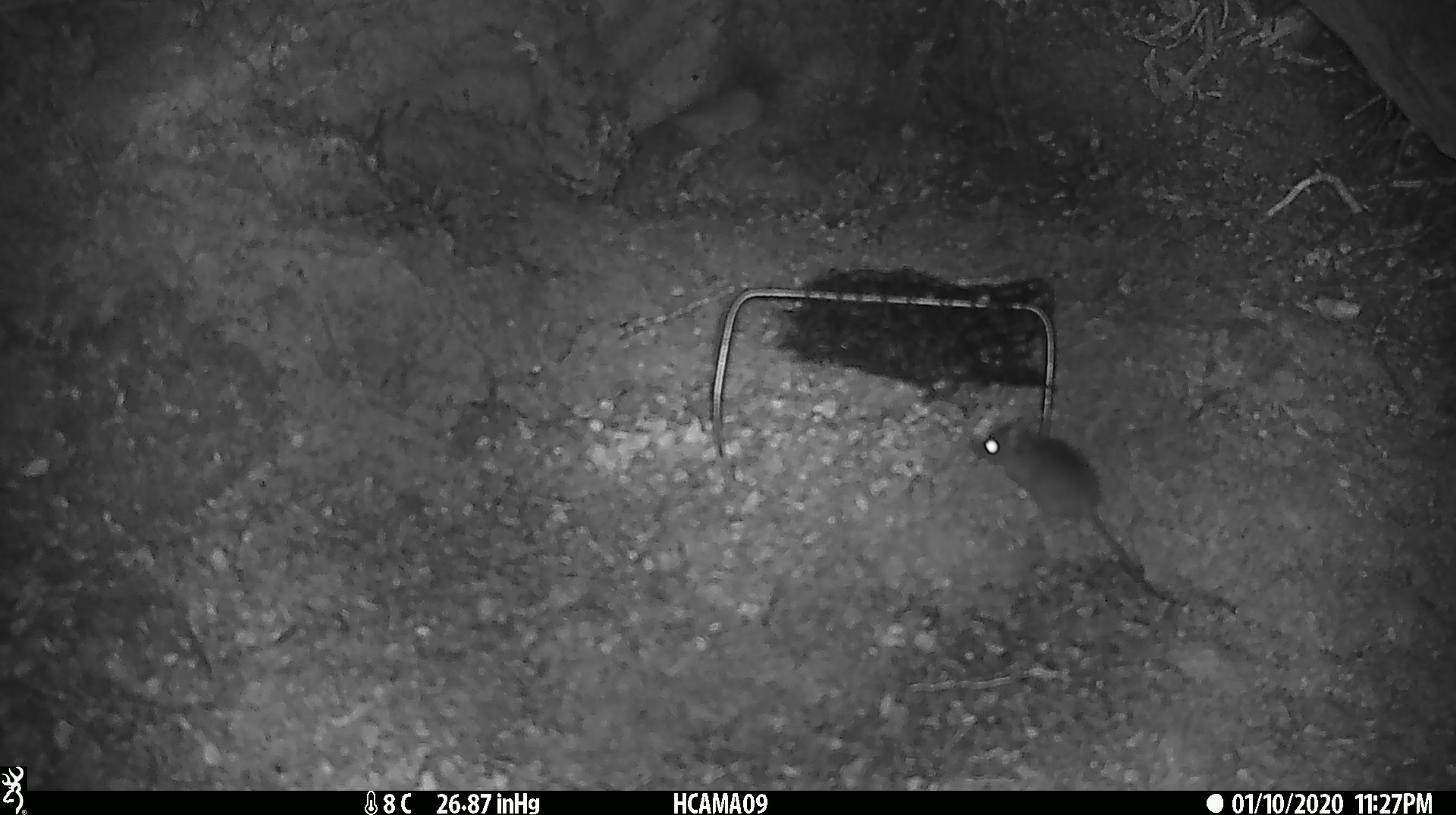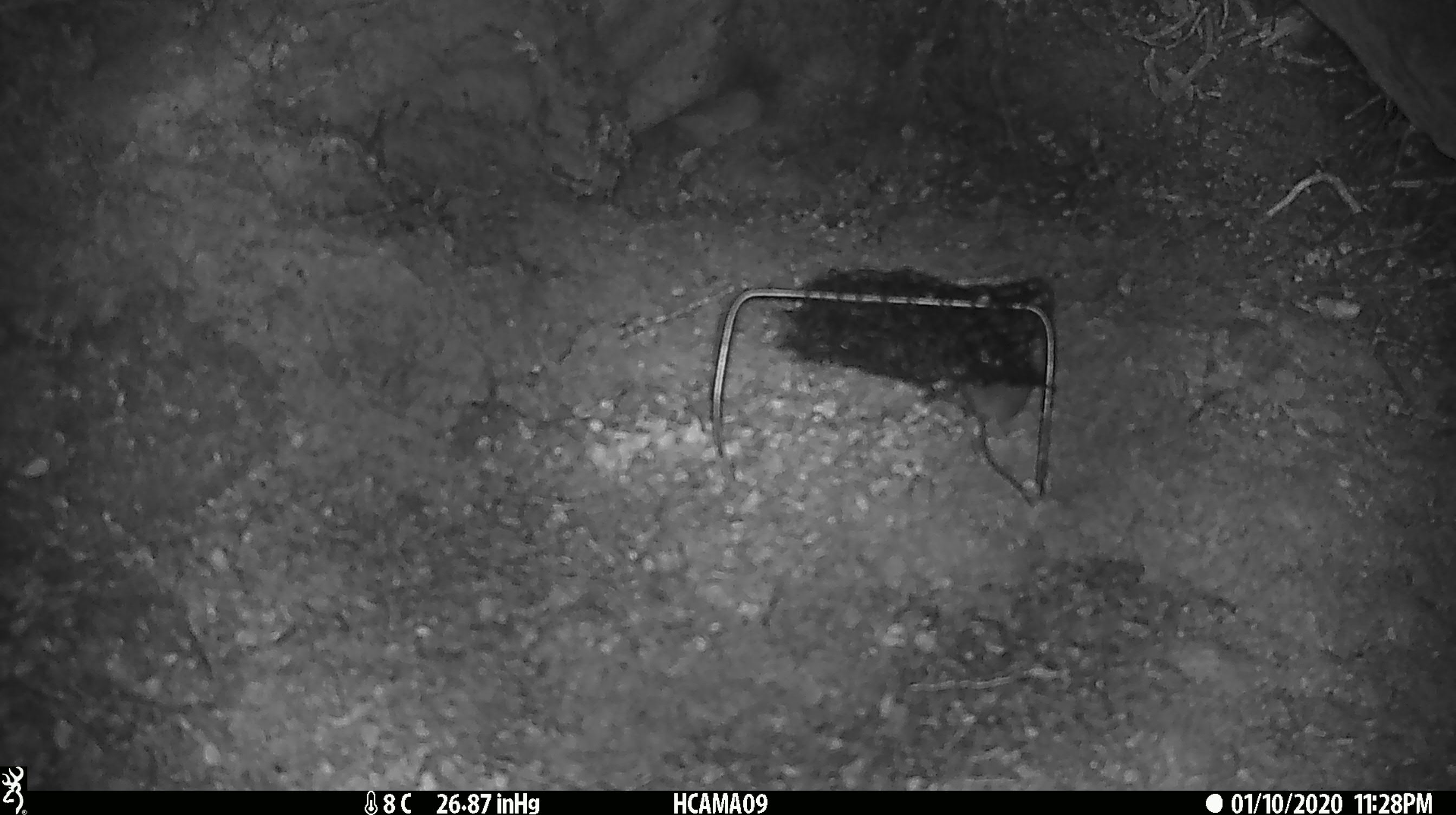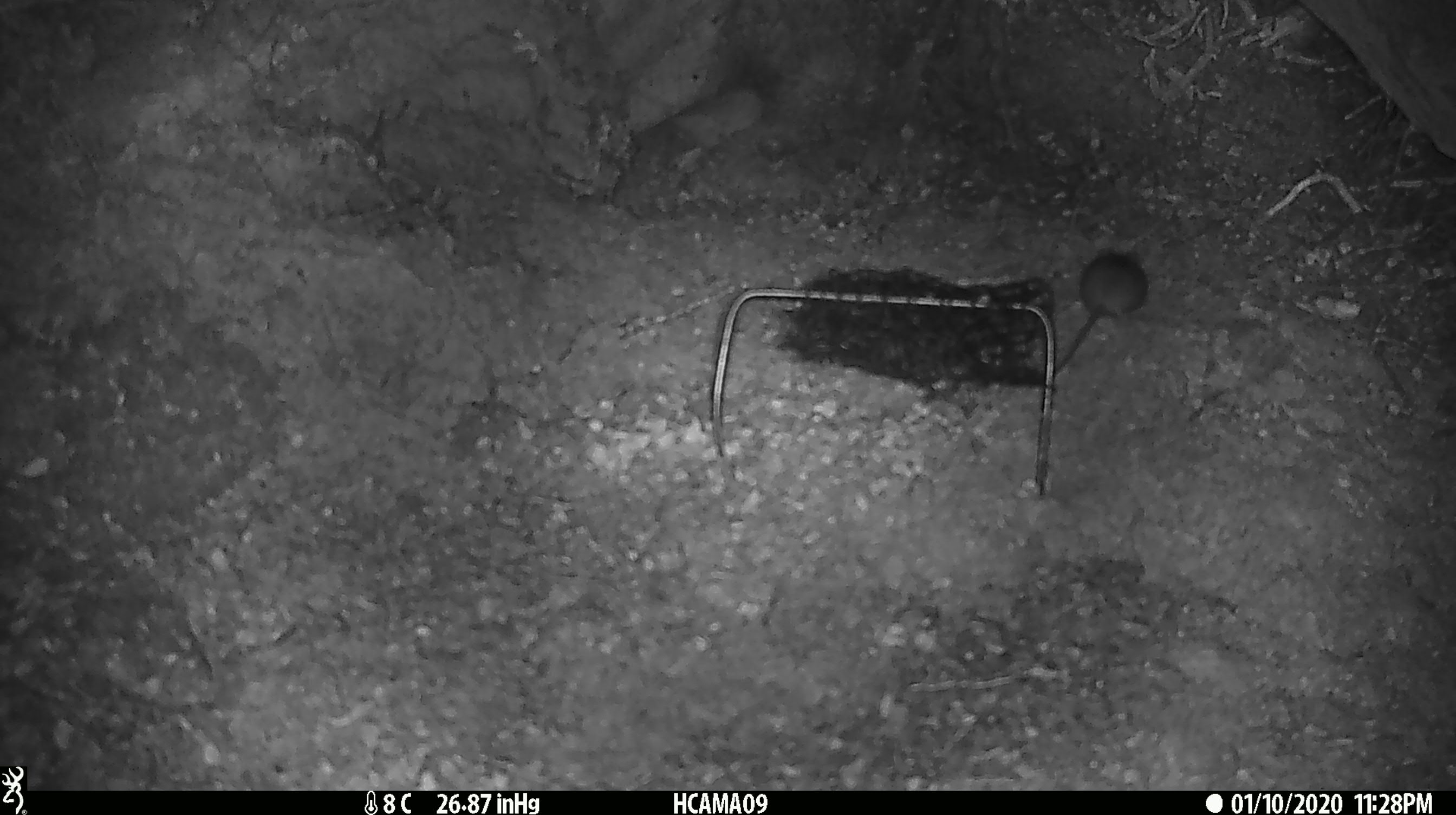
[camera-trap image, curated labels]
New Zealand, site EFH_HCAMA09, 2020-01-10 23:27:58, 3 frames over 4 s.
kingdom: Animalia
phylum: Chordata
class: Mammalia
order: Rodentia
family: Muridae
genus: Mus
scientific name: Mus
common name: mouse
Mouse (Mus).